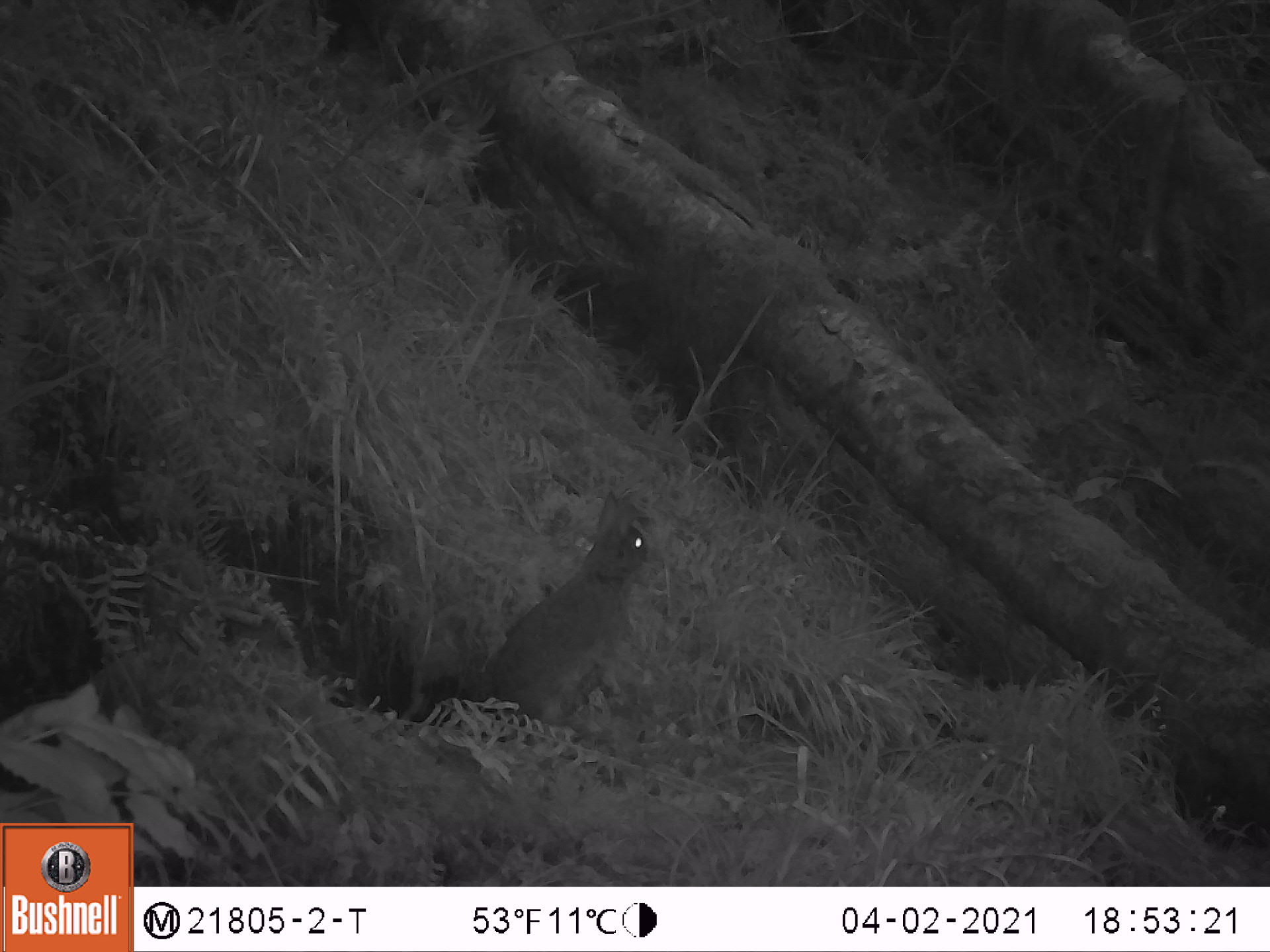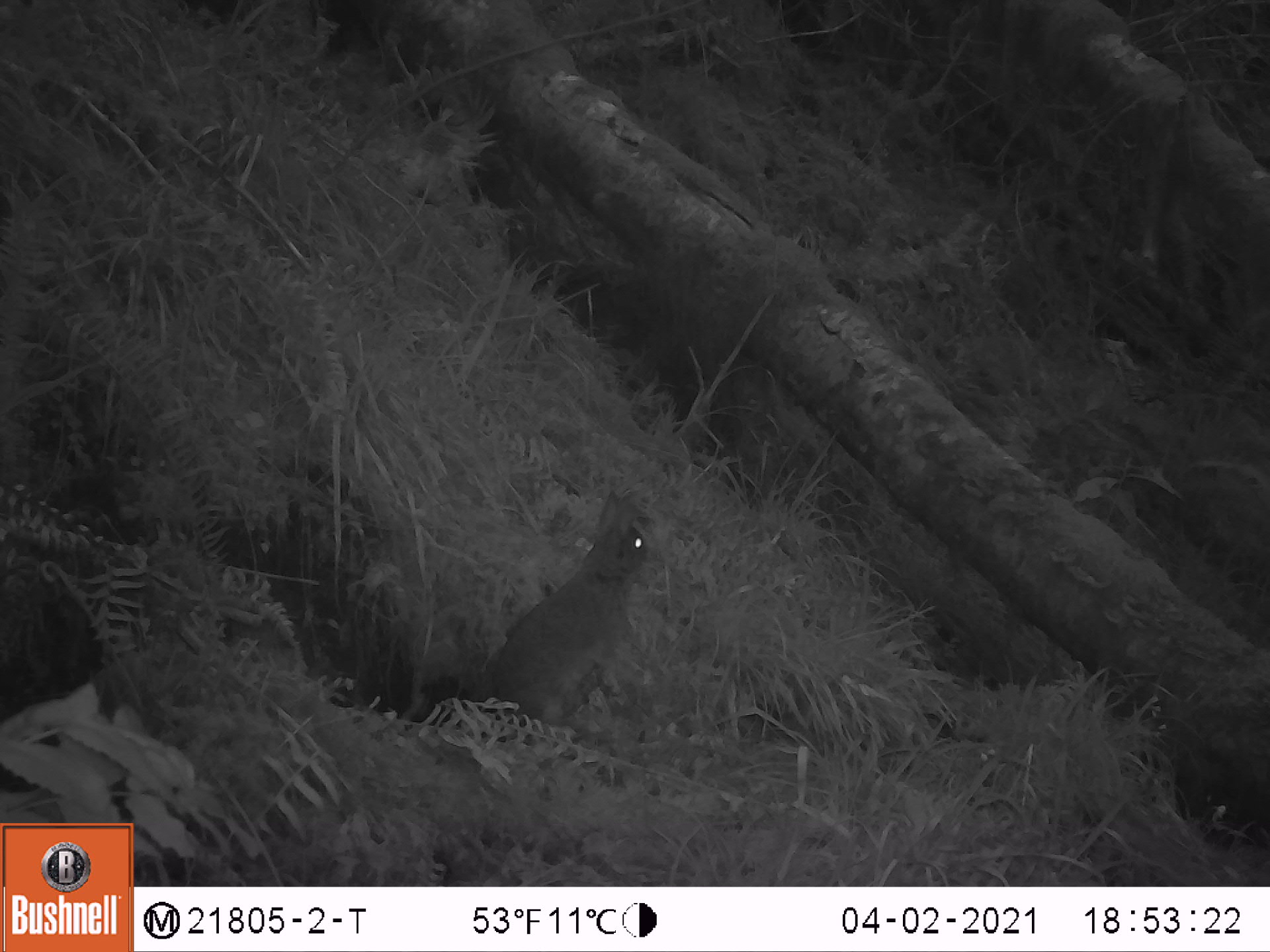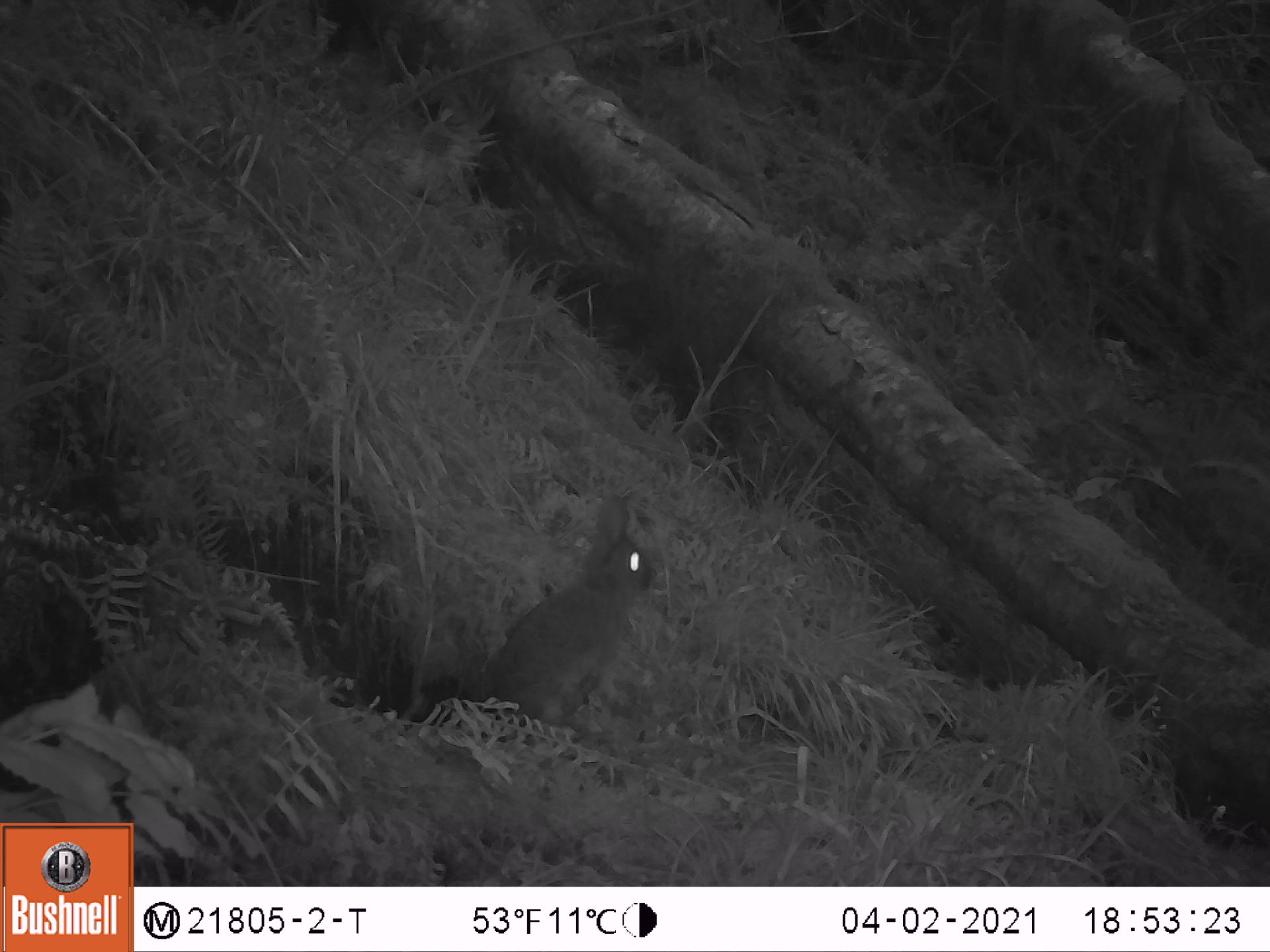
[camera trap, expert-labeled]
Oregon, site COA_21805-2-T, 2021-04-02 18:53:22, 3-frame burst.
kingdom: Animalia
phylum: Chordata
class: Mammalia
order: Lagomorpha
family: Leporidae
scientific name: Leporidae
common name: hares and rabbits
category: leporidae family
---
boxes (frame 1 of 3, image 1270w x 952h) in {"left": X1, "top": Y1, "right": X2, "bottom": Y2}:
leporidae family: {"left": 470, "top": 488, "right": 654, "bottom": 728}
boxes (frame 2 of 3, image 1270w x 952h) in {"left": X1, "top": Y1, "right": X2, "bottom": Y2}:
leporidae family: {"left": 484, "top": 489, "right": 651, "bottom": 726}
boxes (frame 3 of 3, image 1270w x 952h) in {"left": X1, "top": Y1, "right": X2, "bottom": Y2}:
leporidae family: {"left": 472, "top": 479, "right": 669, "bottom": 733}